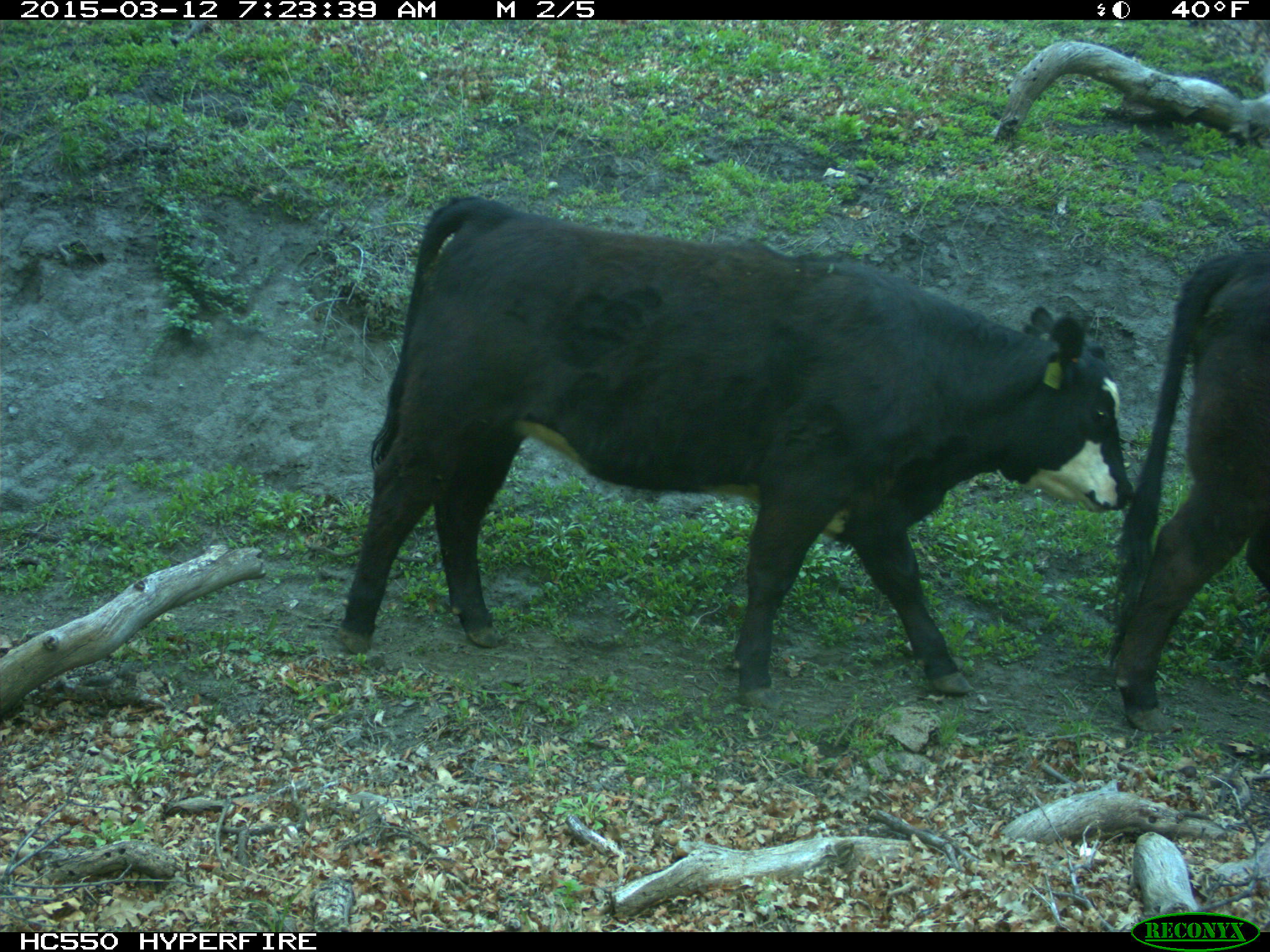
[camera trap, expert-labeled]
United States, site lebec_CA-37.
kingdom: Animalia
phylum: Chordata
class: Mammalia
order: Artiodactyla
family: Bovidae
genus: Bos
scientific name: Bos taurus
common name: domestic cow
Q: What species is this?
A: Bos taurus (domestic cow).